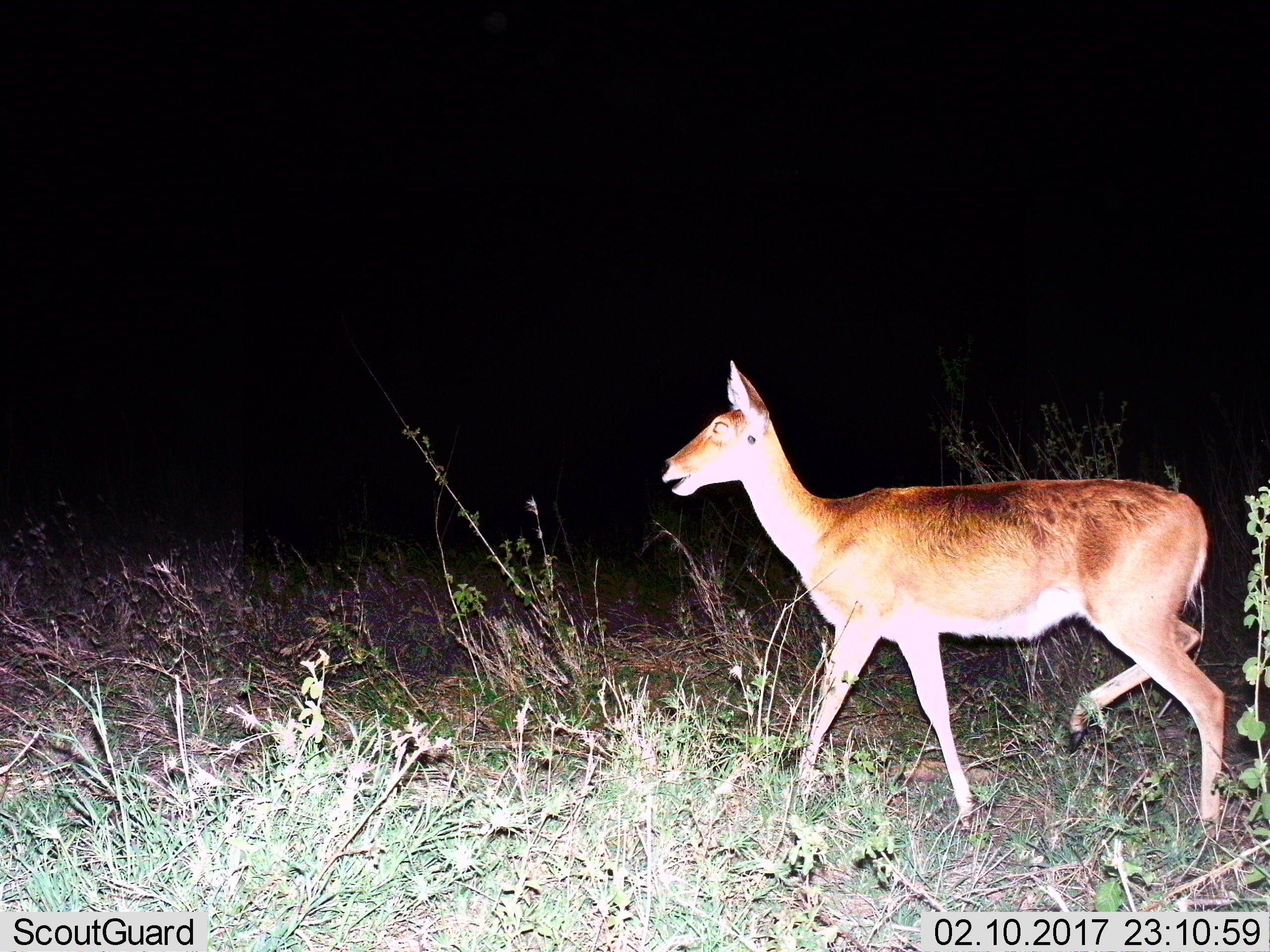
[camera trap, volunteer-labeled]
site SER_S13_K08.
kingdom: Animalia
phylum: Chordata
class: Mammalia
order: Artiodactyla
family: Bovidae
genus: Redunca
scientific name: Redunca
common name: reedbuck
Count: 1.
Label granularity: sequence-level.